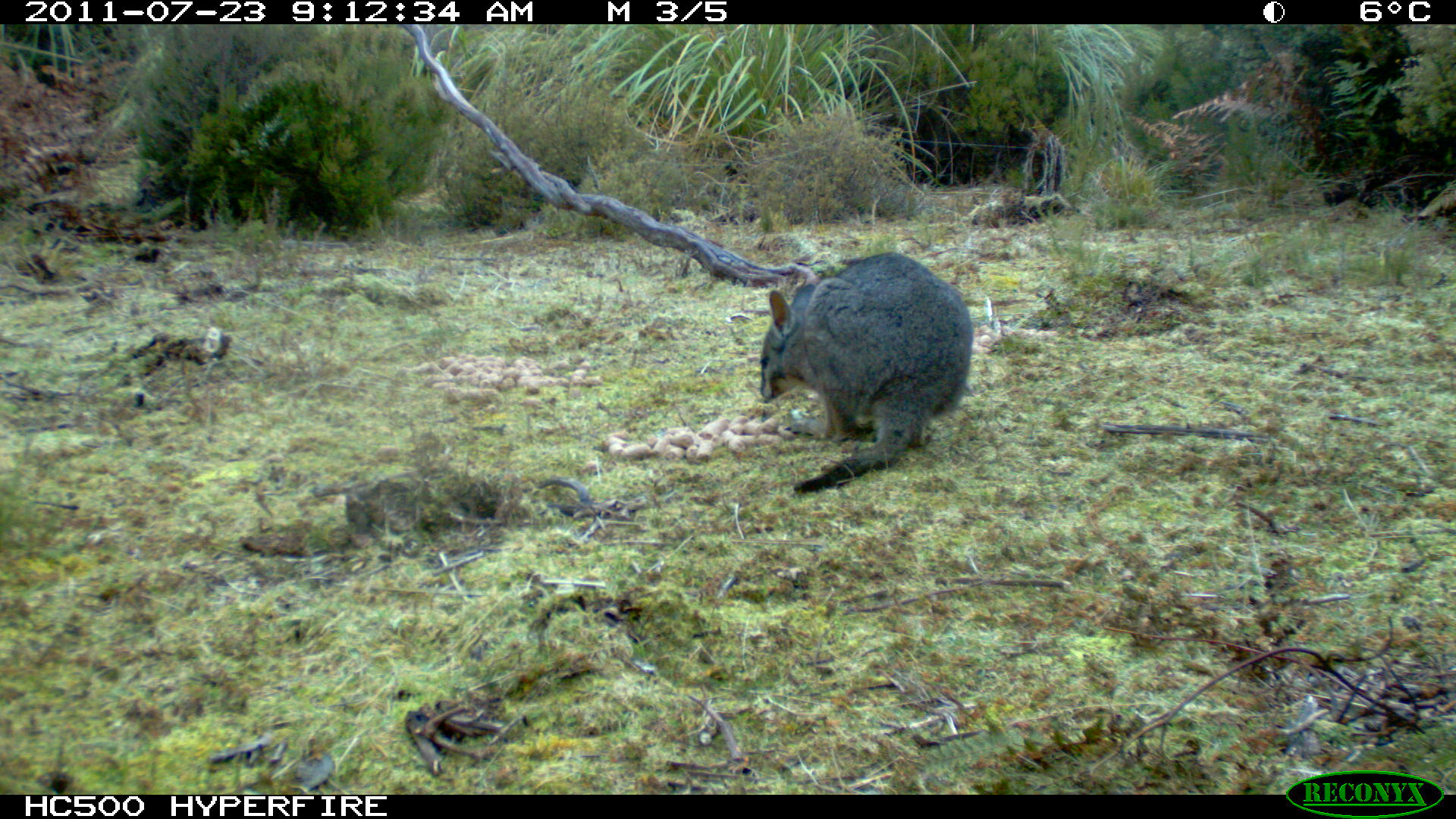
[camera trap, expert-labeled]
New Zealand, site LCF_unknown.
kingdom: Animalia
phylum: Chordata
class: Mammalia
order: Diprotodontia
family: Macropodidae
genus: Notamacropus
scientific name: Notamacropus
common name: wallaby